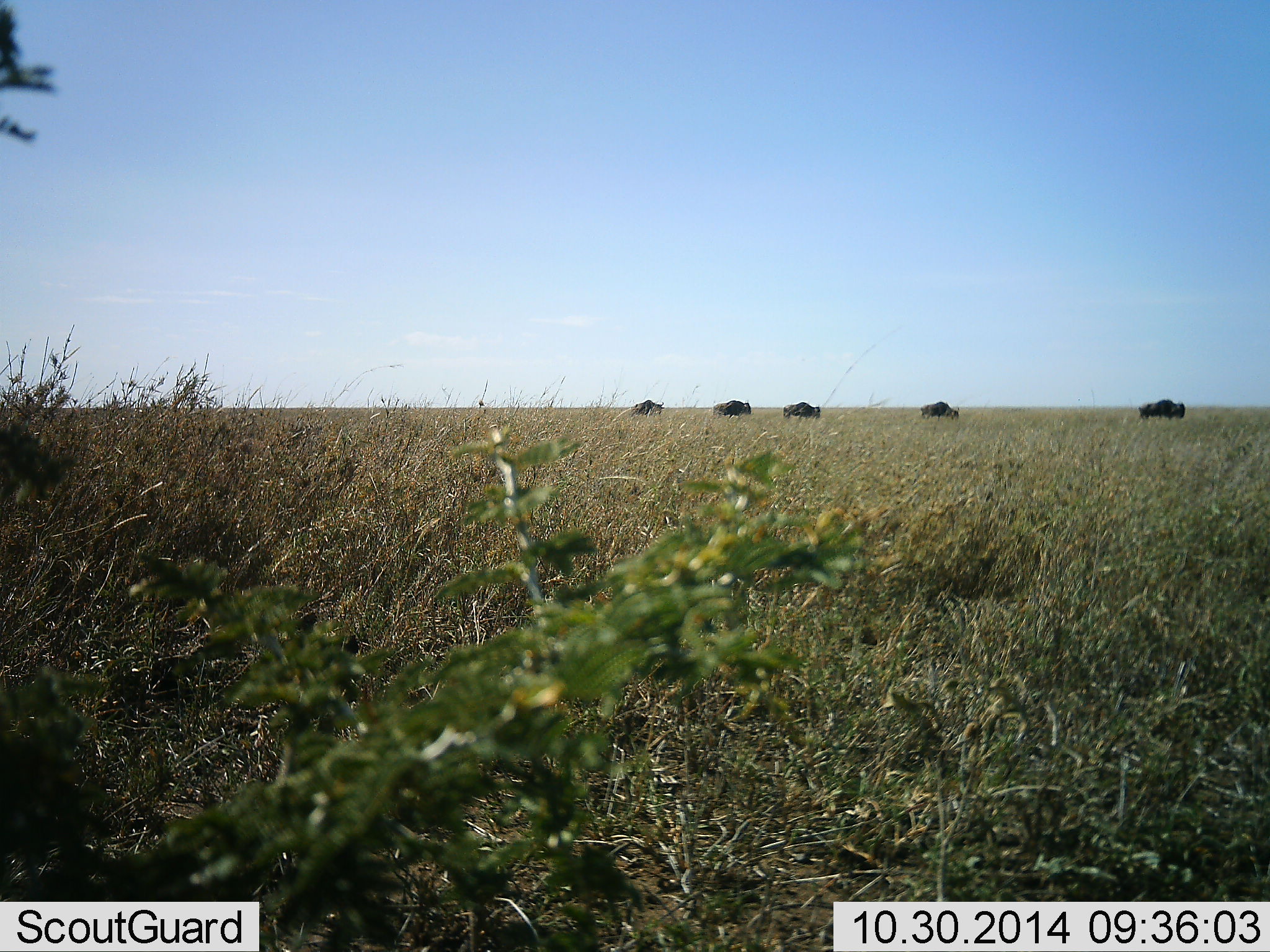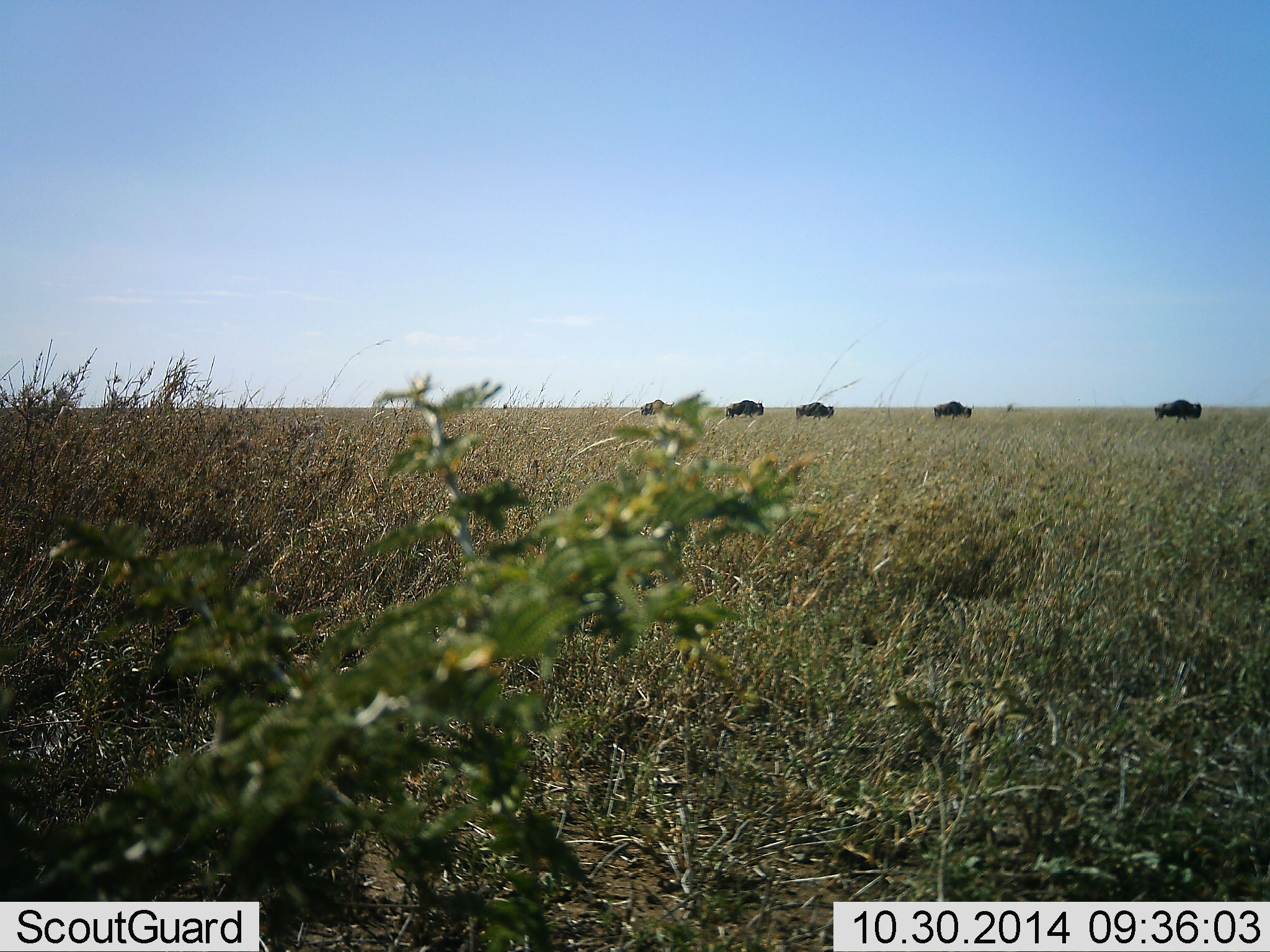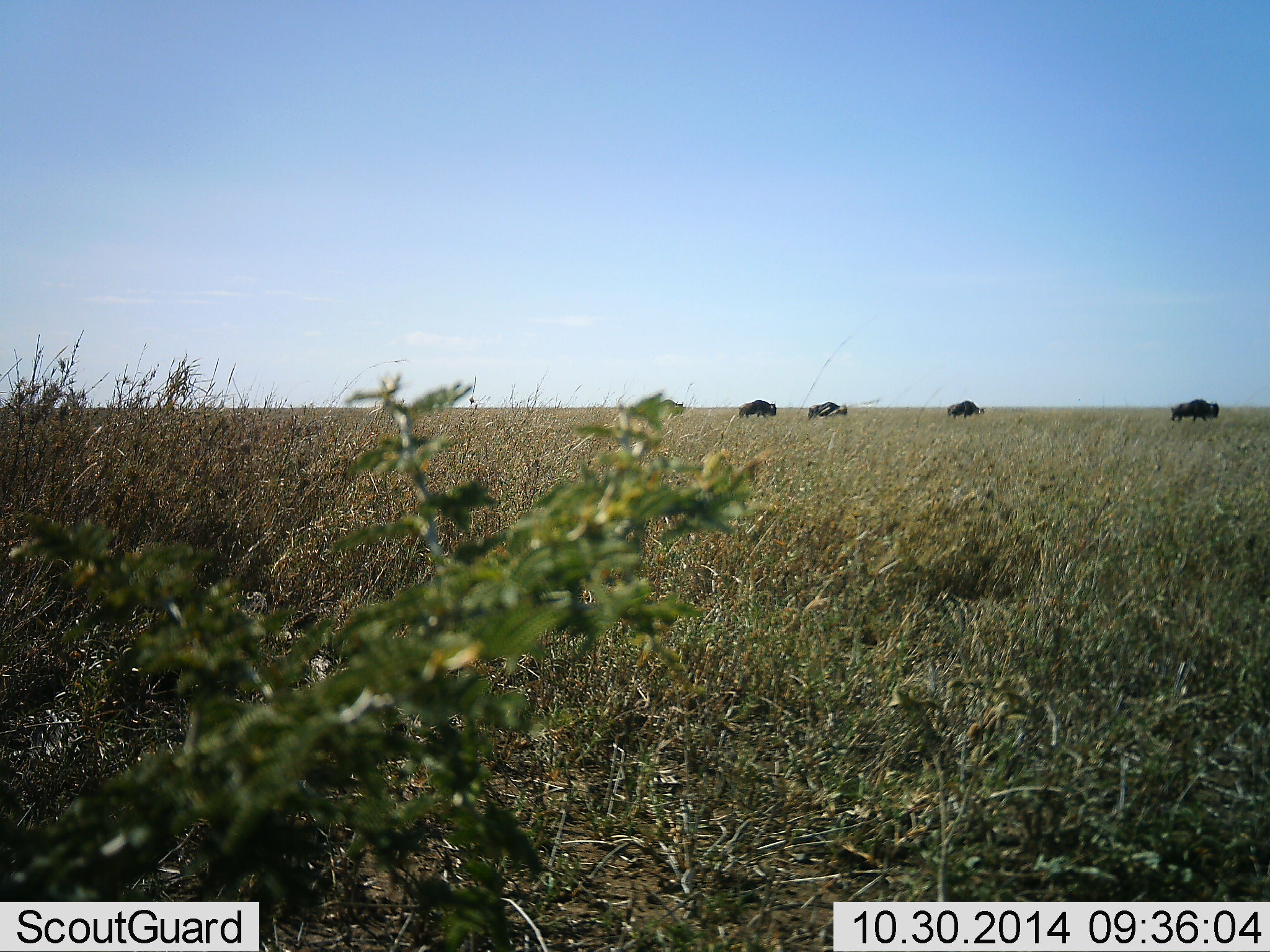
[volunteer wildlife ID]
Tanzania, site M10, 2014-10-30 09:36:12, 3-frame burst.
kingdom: Animalia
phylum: Chordata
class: Mammalia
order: Artiodactyla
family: Bovidae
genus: Connochaetes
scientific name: Connochaetes taurinus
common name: blue wildebeest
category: wildebeest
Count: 5.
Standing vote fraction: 0%.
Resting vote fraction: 0%.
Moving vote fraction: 90%.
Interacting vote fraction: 0%.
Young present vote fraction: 0%.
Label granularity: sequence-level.